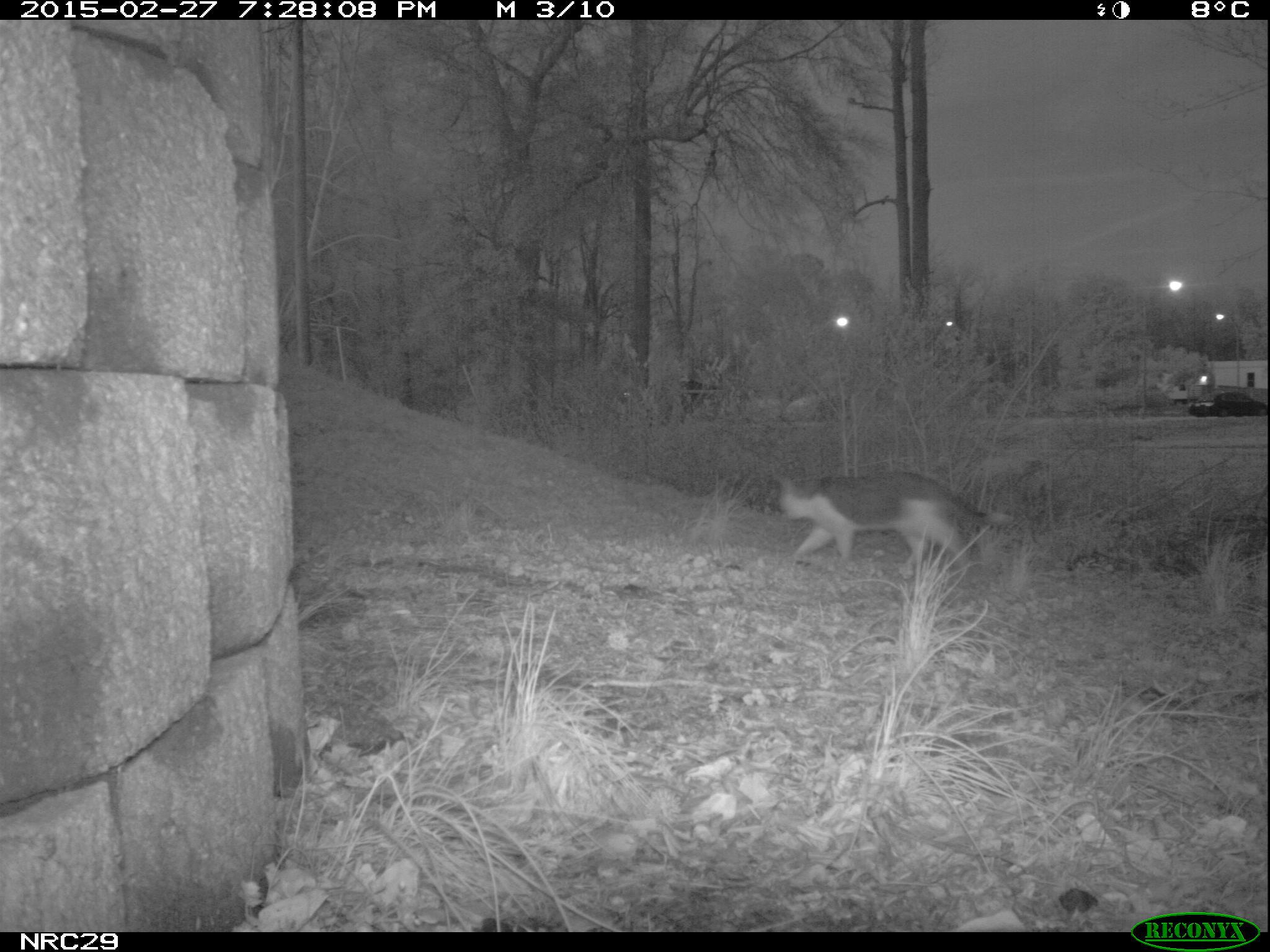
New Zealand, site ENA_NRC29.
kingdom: Animalia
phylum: Chordata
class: Mammalia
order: Carnivora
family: Felidae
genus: Felis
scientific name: Felis catus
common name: domestic cat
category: cat